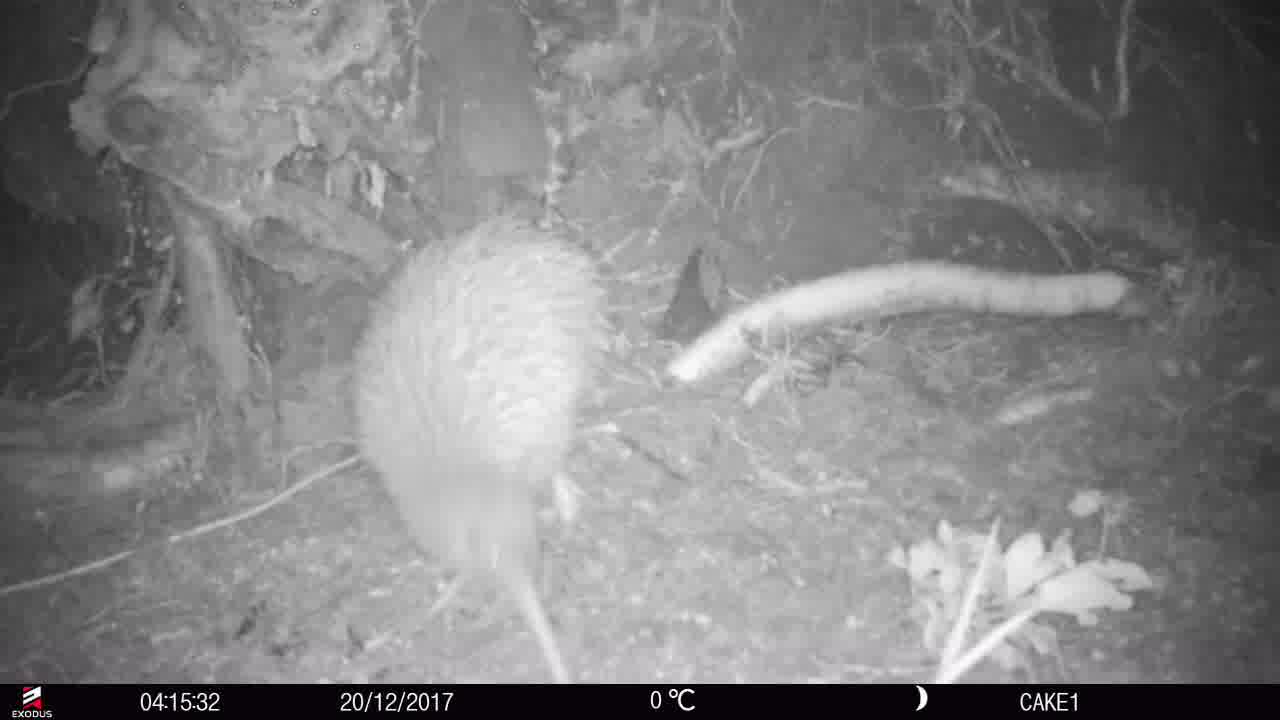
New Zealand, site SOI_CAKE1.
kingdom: Animalia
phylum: Chordata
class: Aves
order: Apterygiformes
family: Apterygidae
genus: Apteryx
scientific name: Apteryx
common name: kiwi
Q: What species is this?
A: Kiwi (Apteryx).